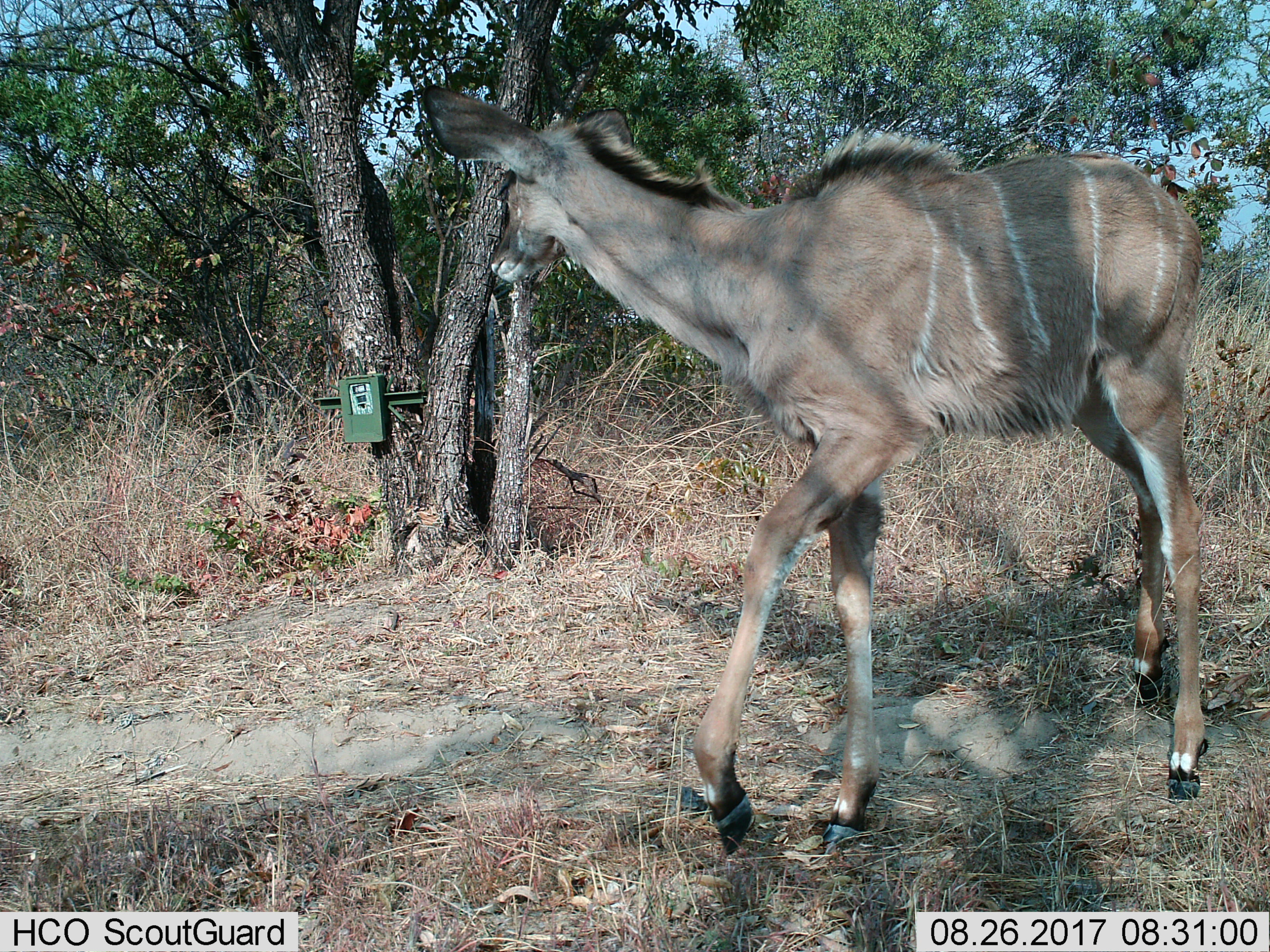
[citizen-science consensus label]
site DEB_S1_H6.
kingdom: Animalia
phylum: Chordata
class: Mammalia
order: Artiodactyla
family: Bovidae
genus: Tragelaphus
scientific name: Tragelaphus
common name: kudu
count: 1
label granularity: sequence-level